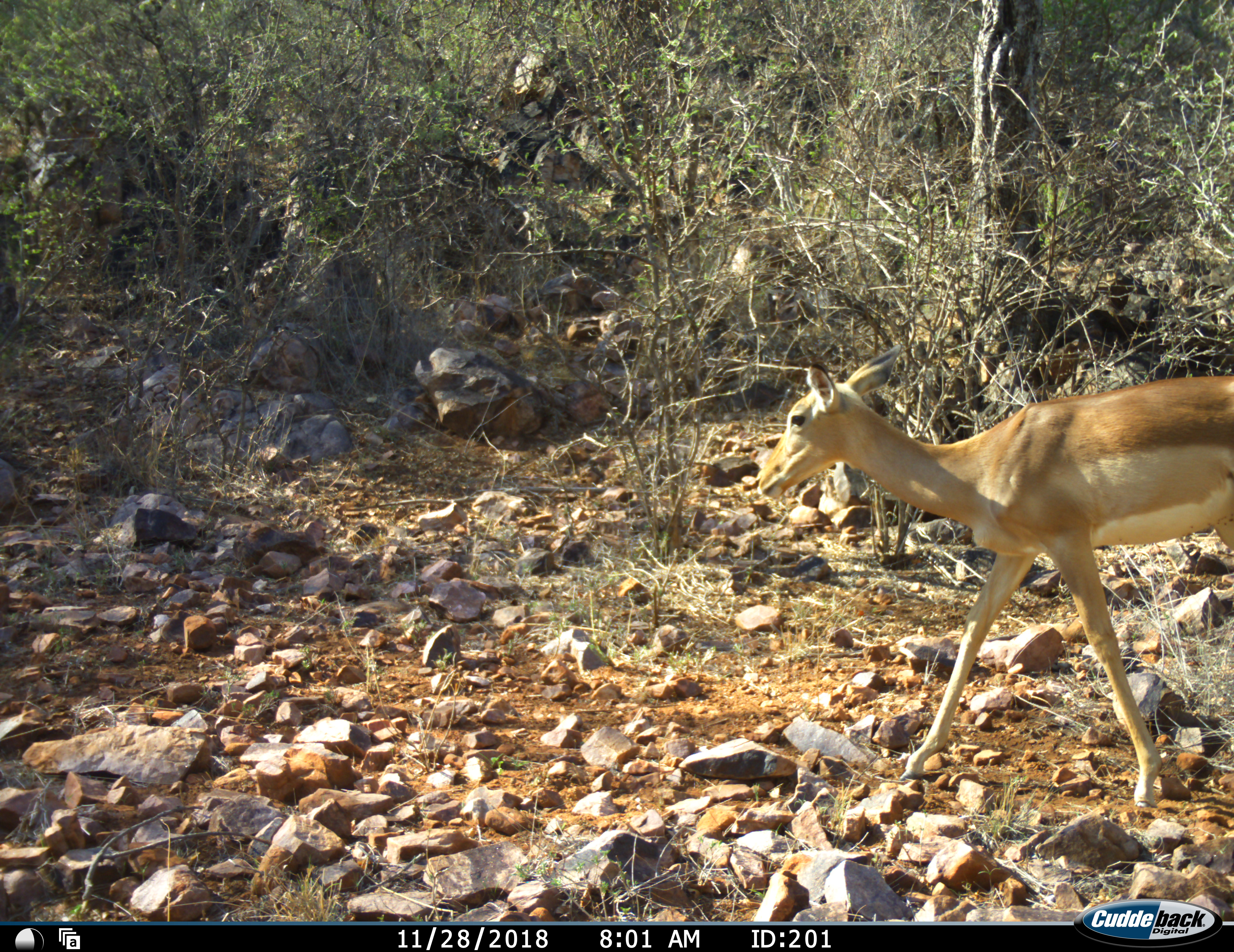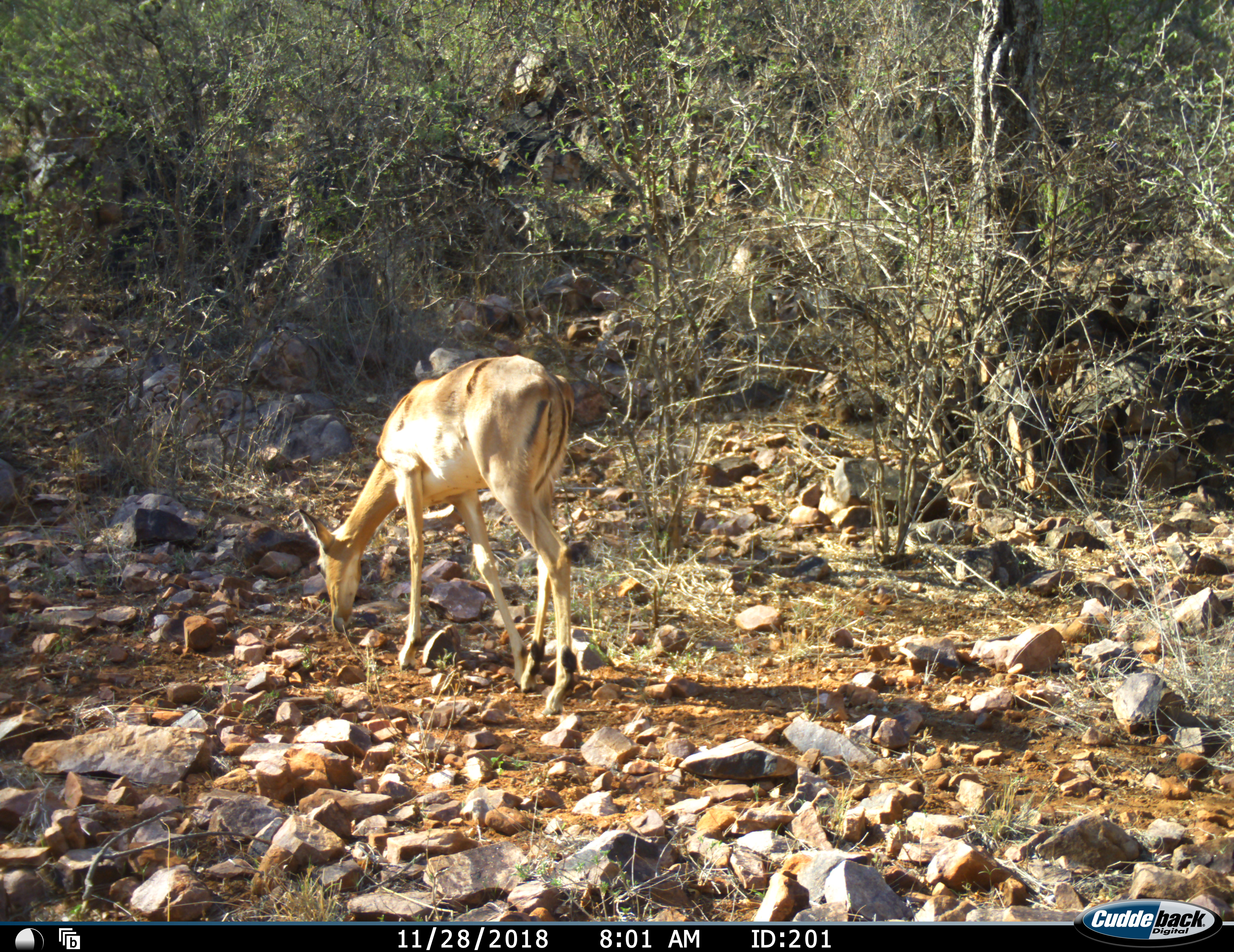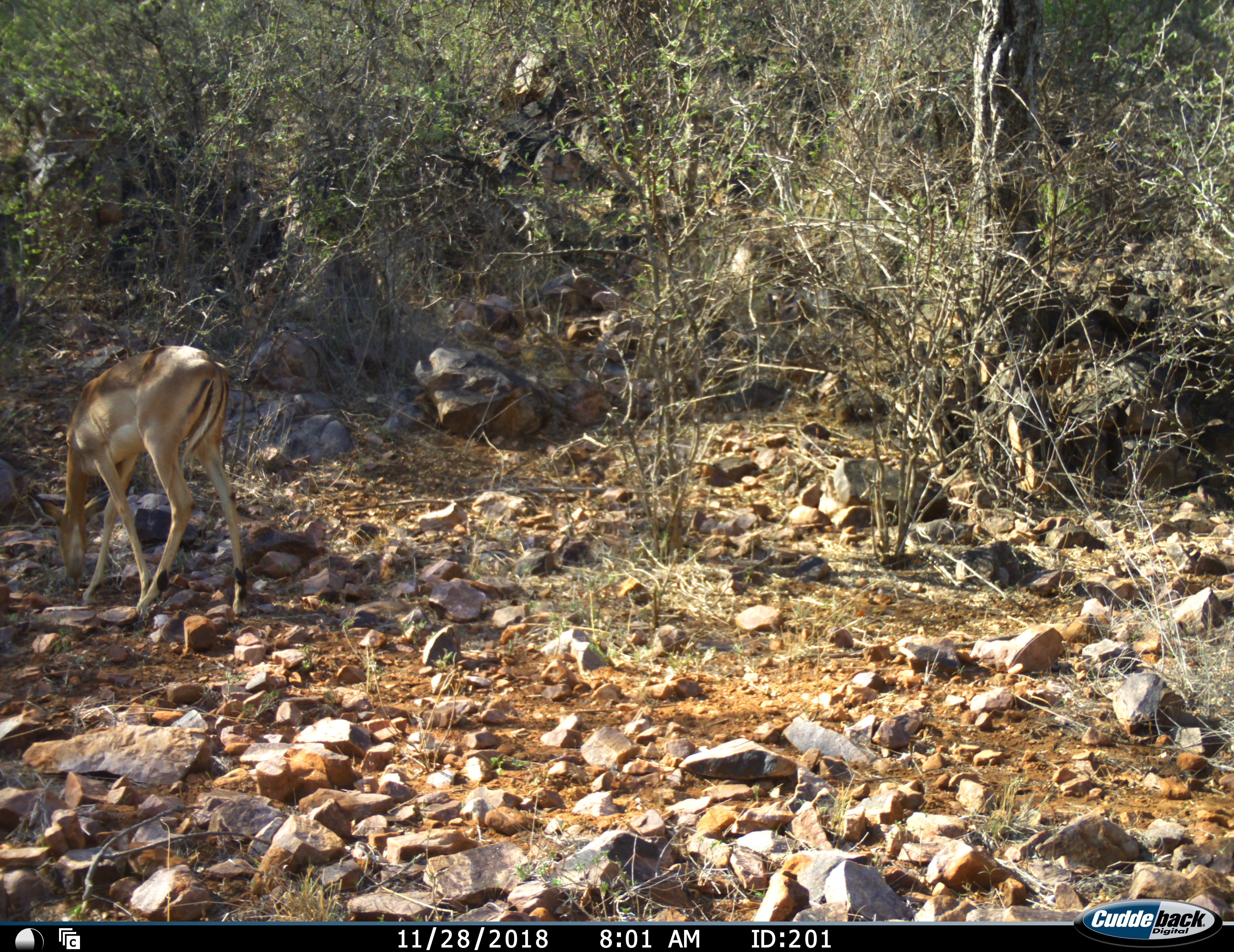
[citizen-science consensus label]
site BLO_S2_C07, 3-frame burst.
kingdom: Animalia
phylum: Chordata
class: Mammalia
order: Artiodactyla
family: Bovidae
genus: Aepyceros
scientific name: Aepyceros melampus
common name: impala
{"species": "impala (Aepyceros melampus)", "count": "1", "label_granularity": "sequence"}